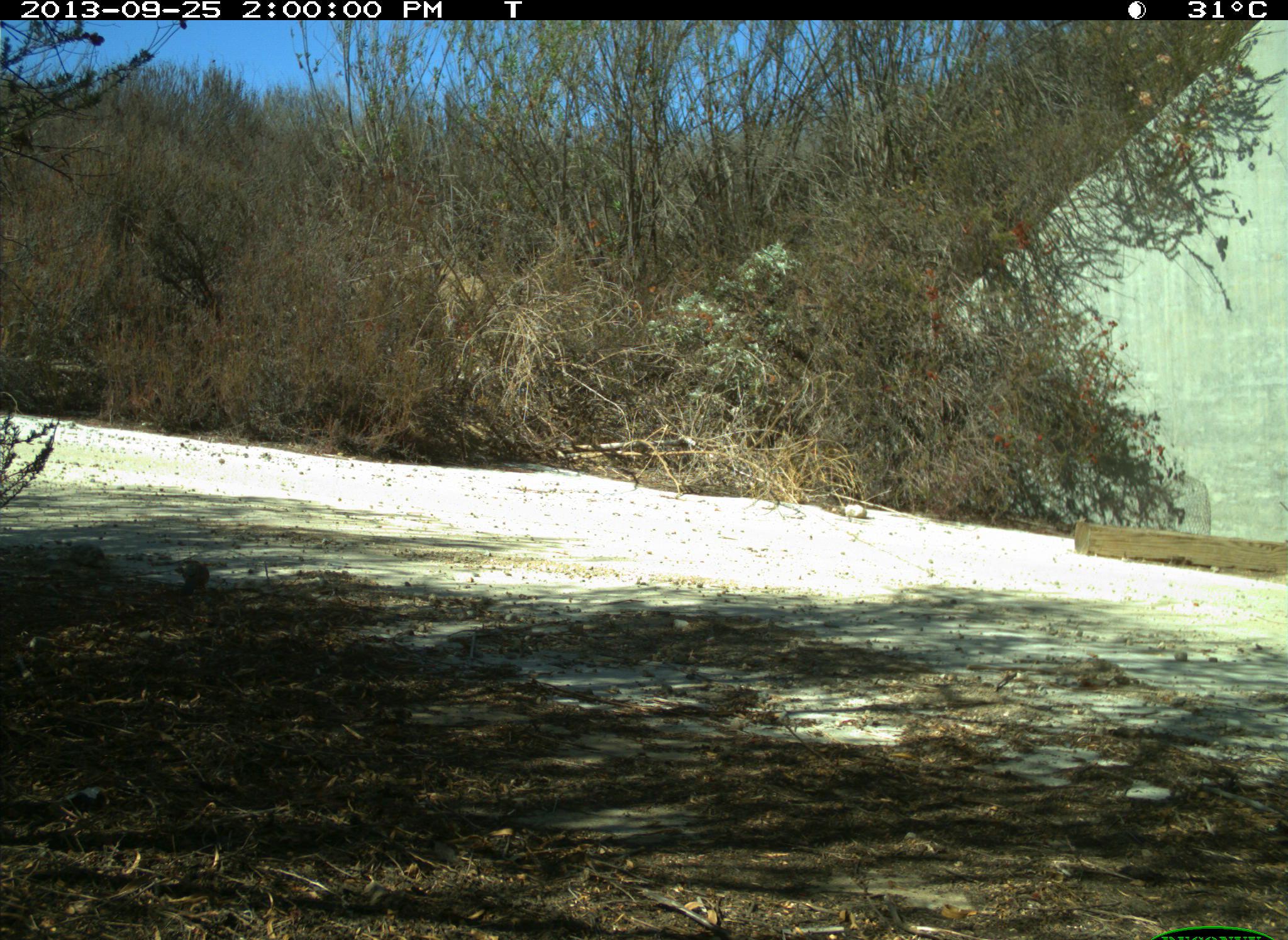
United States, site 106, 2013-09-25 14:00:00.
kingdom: Animalia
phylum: Chordata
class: Aves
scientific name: Aves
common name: bird